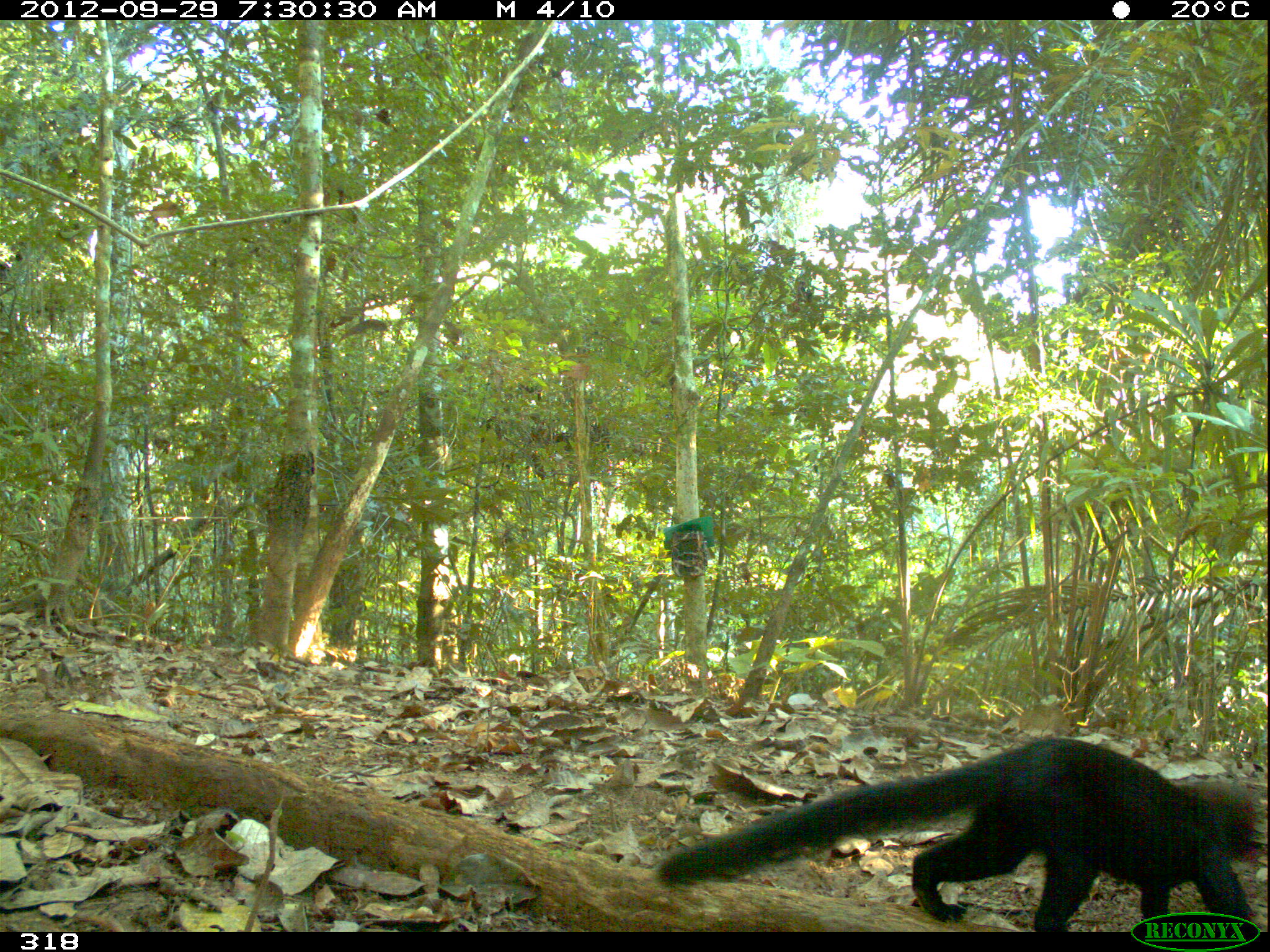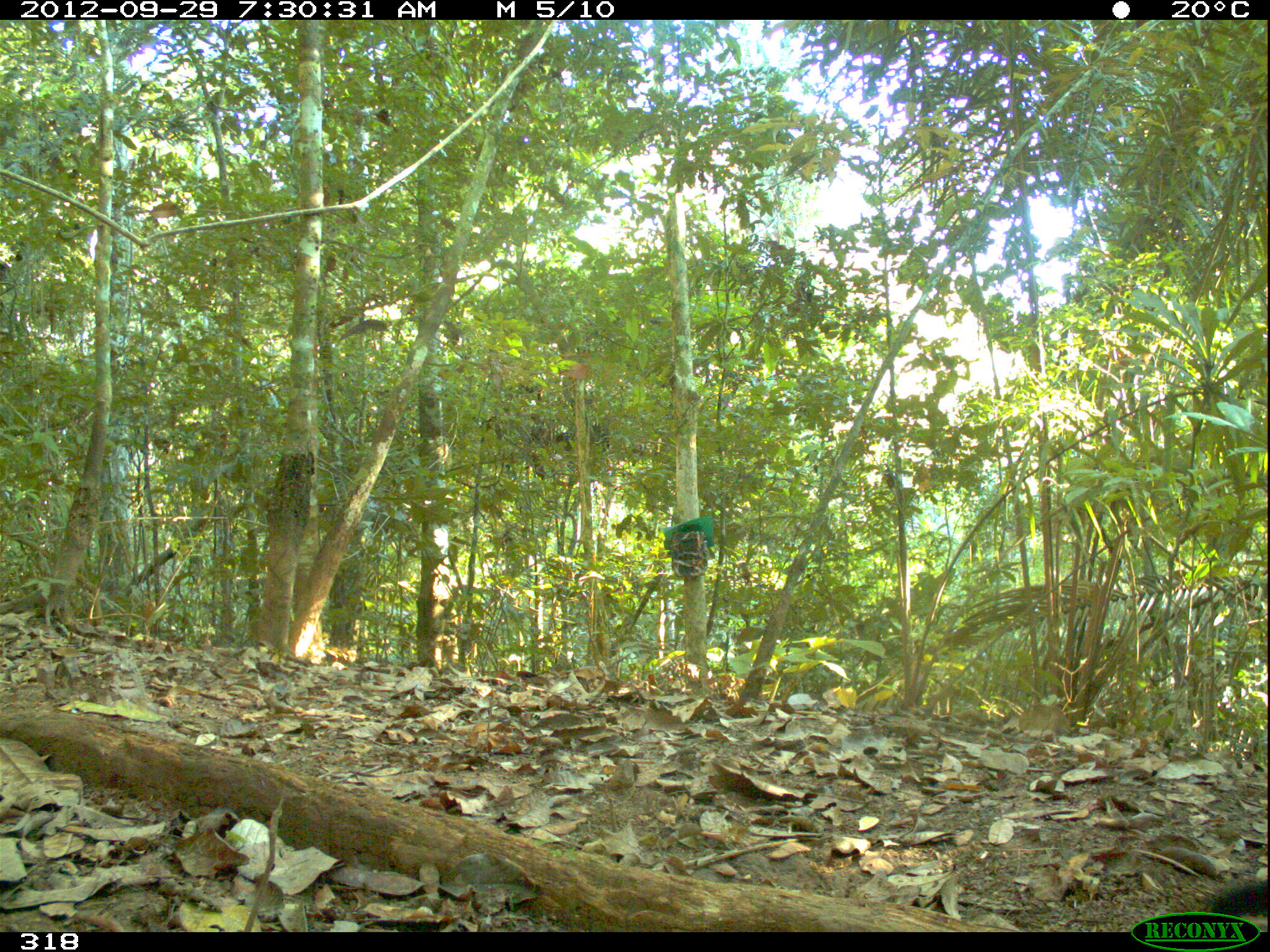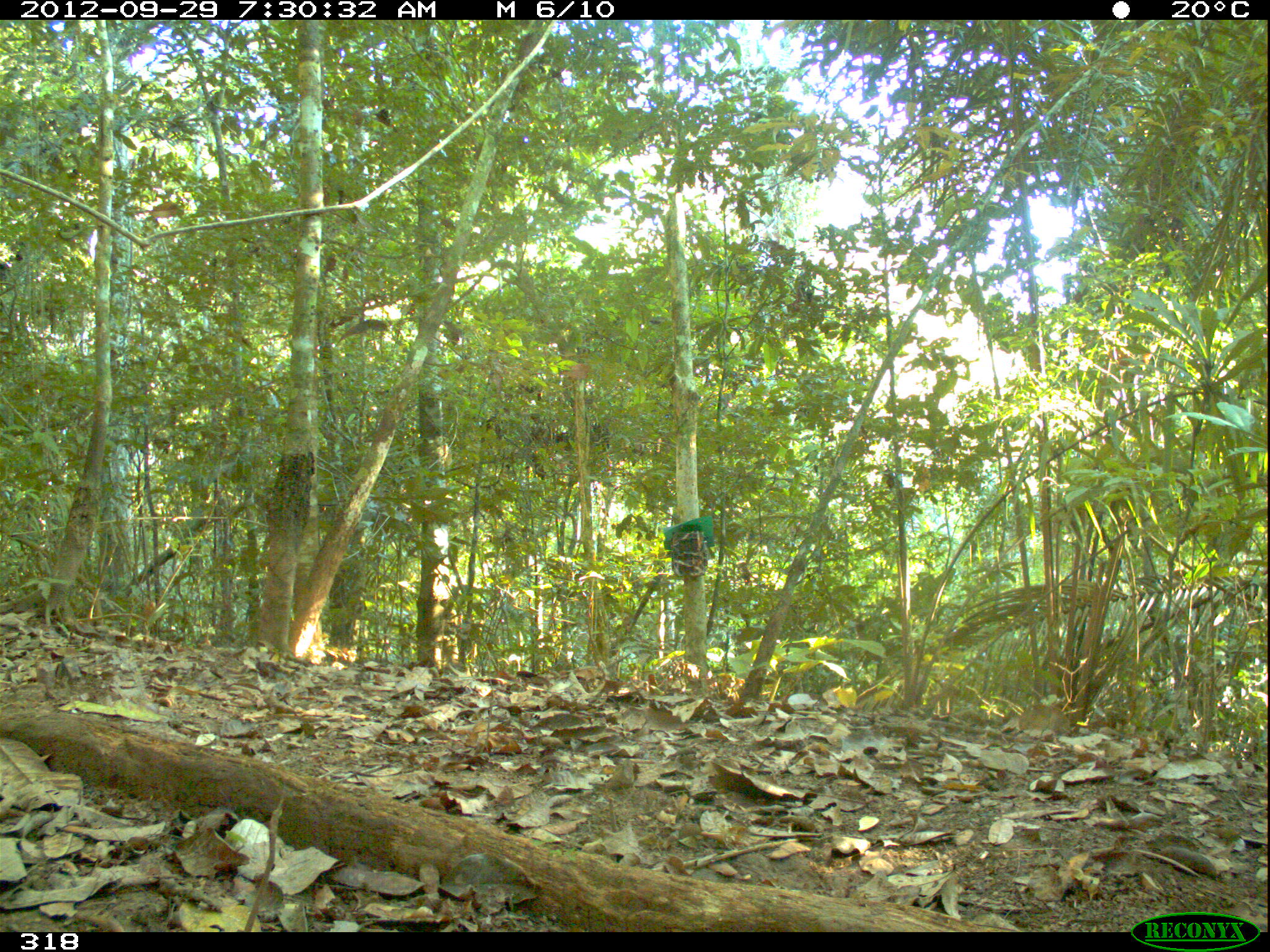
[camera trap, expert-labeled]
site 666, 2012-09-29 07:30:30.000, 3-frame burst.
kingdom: Animalia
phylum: Chordata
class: Mammalia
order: Carnivora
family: Mustelidae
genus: Eira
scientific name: Eira barbara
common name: tayra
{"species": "Eira barbara (tayra)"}